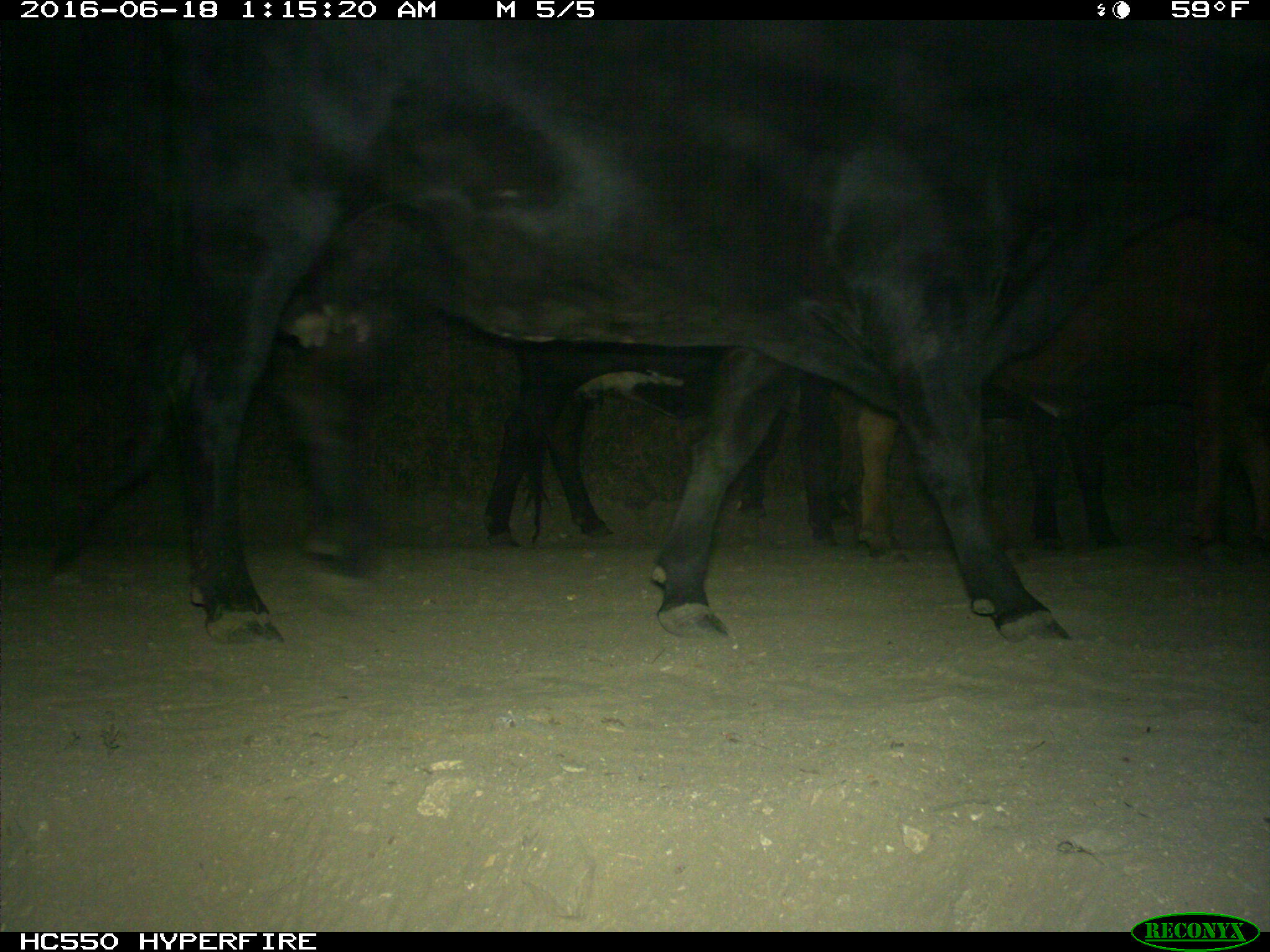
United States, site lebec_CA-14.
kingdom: Animalia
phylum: Chordata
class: Mammalia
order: Artiodactyla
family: Bovidae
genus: Bos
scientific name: Bos taurus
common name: domestic cow